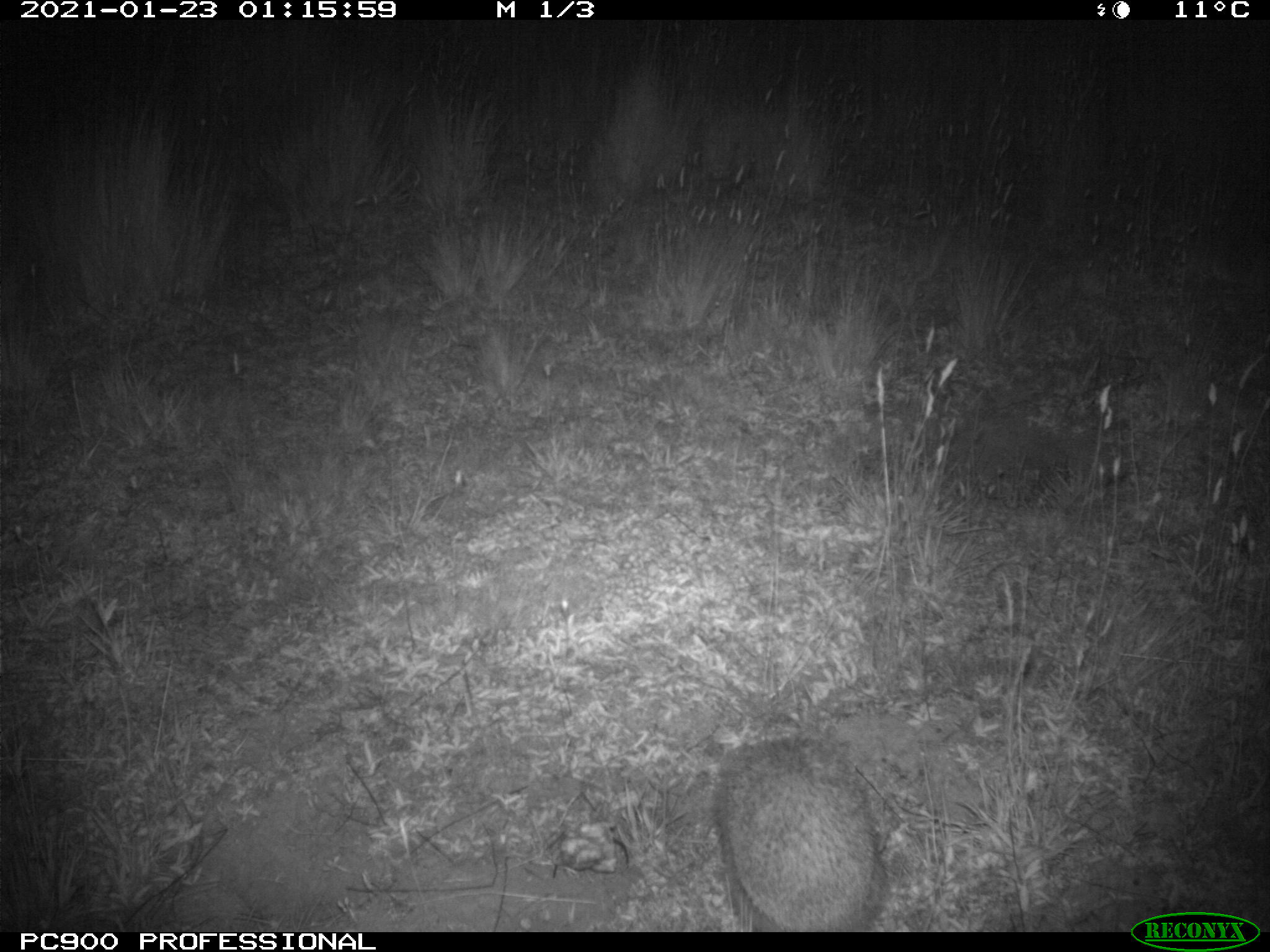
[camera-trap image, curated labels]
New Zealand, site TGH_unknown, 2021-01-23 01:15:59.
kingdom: Animalia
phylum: Chordata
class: Mammalia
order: Eulipotyphla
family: Erinaceidae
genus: Erinaceus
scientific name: Erinaceus europaeus europaeus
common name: european hedgehog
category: hedgehog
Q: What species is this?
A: Hedgehog (european hedgehog) (Erinaceus europaeus europaeus).